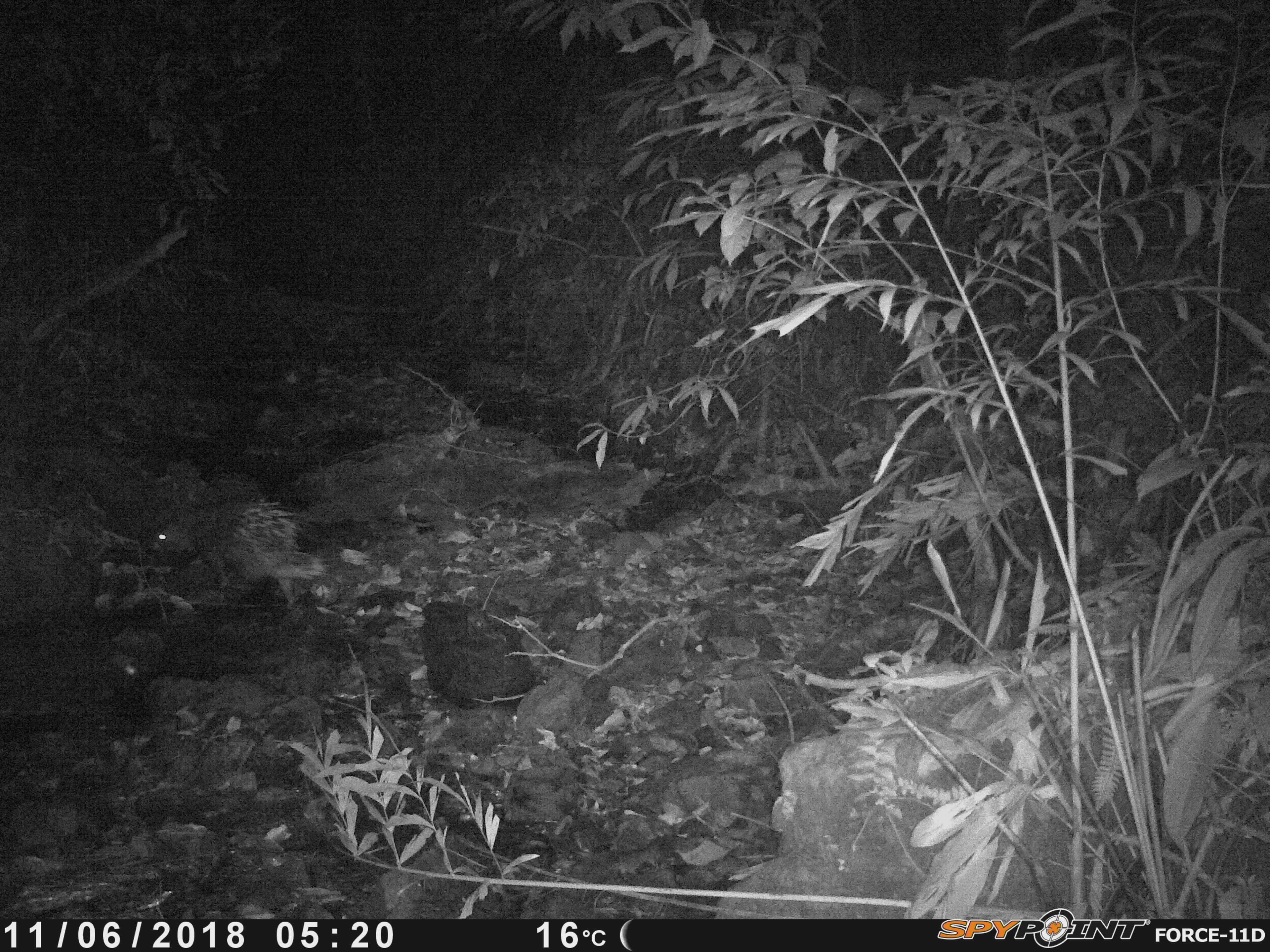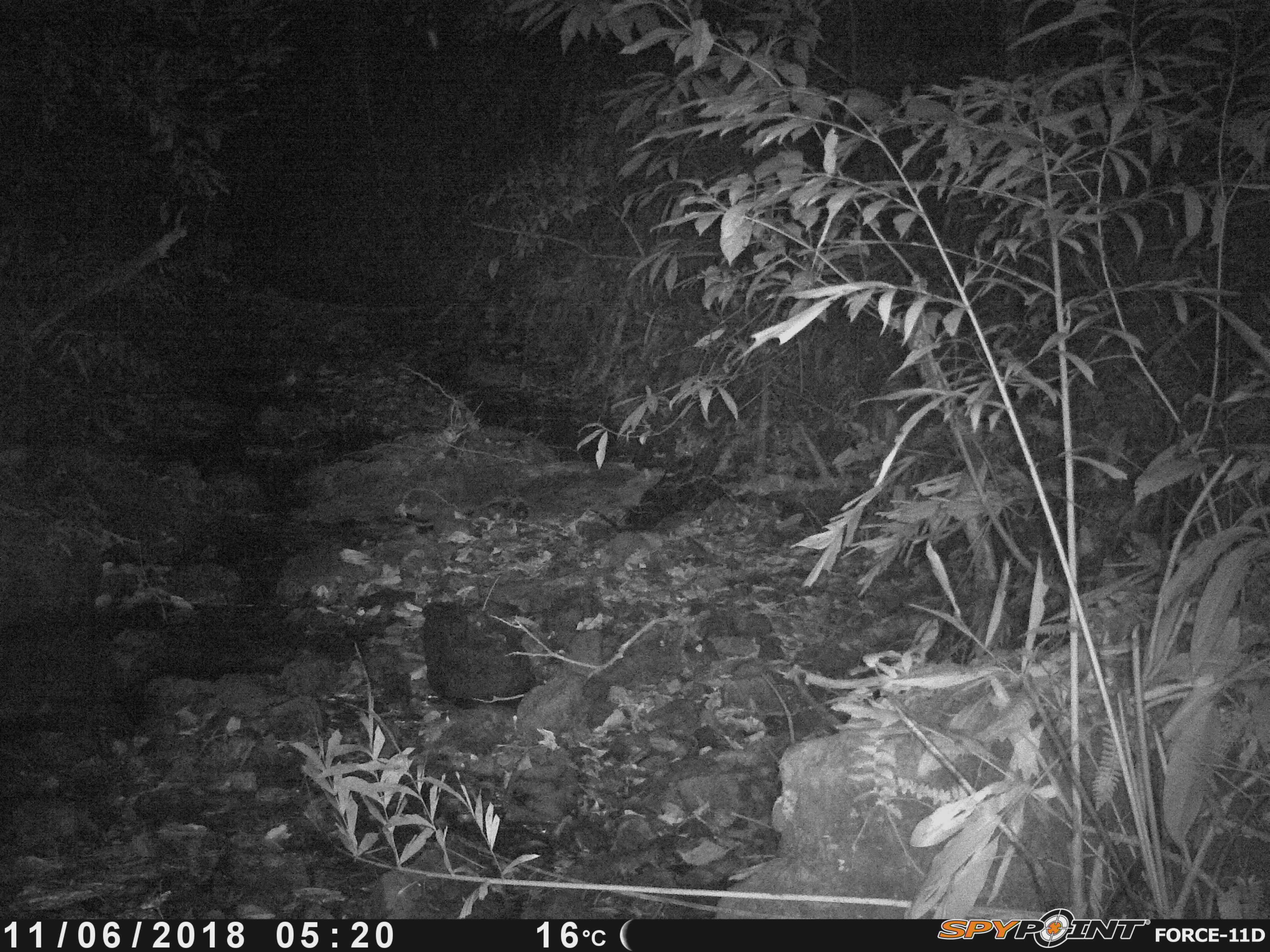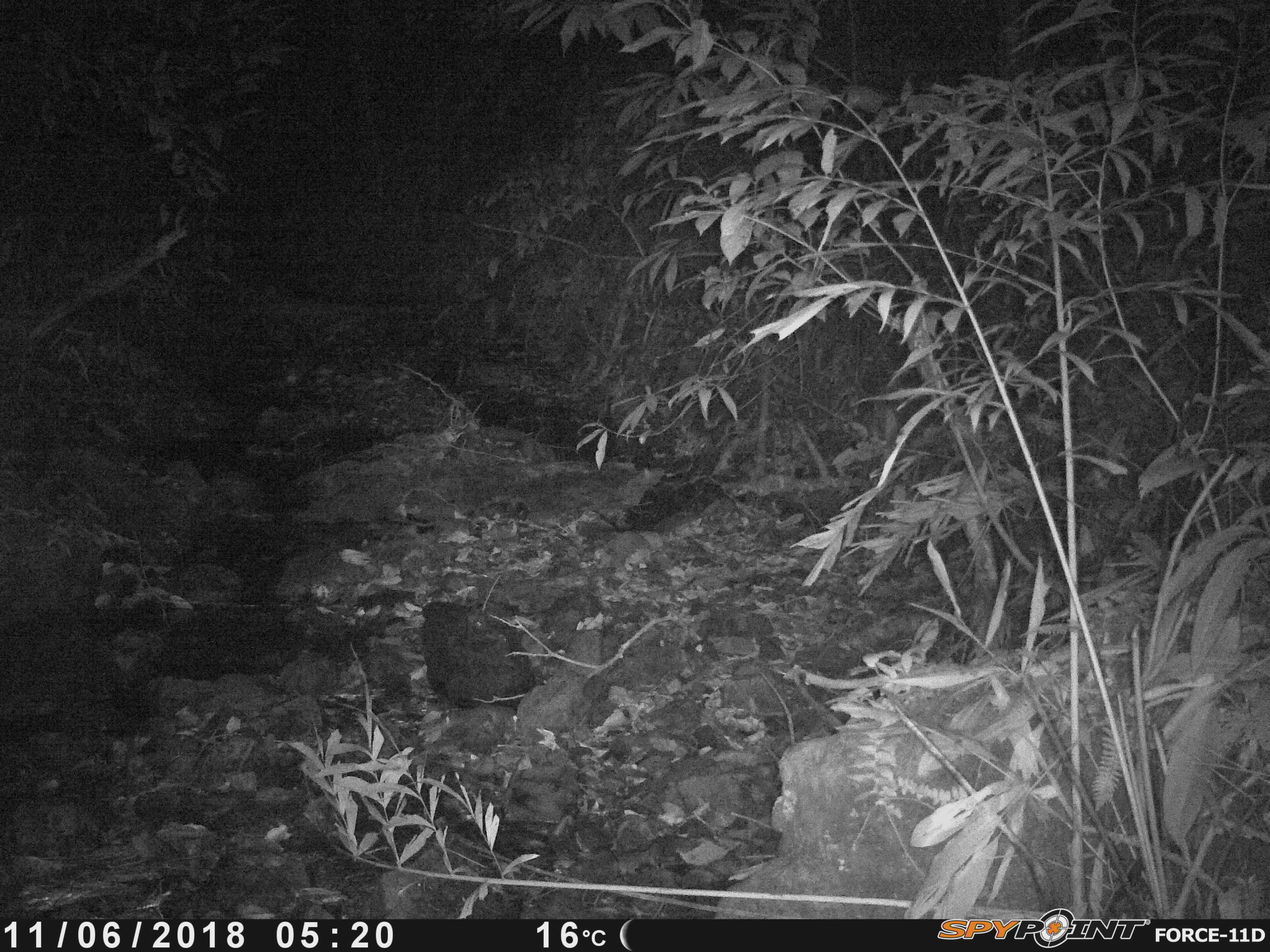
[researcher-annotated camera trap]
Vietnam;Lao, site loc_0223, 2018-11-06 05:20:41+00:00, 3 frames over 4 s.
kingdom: Animalia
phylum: Chordata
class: Mammalia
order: Rodentia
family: Hystricidae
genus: Hystrix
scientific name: Hystrix brachyura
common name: malayan porcupine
Malayan porcupine (Hystrix brachyura). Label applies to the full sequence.